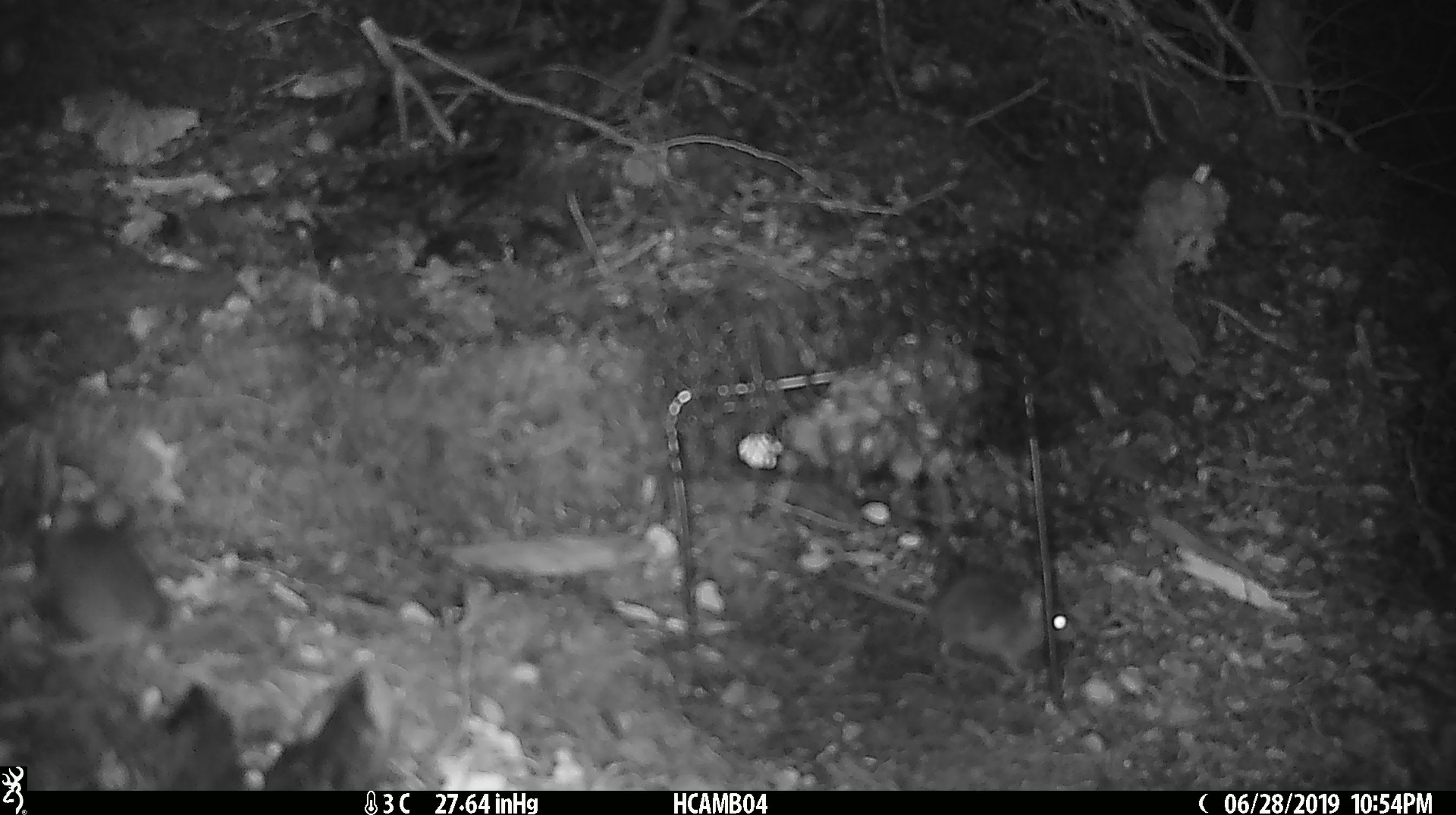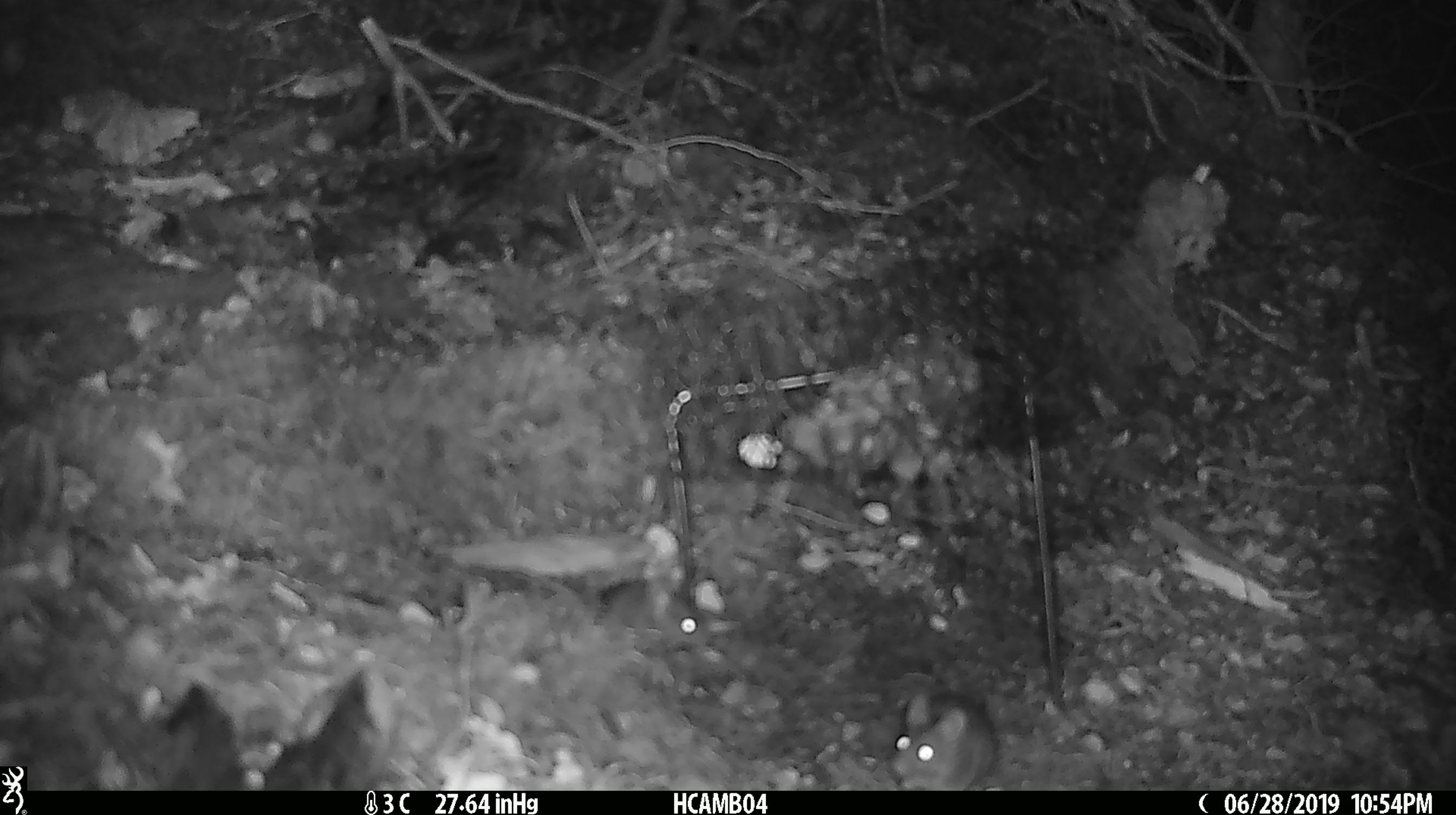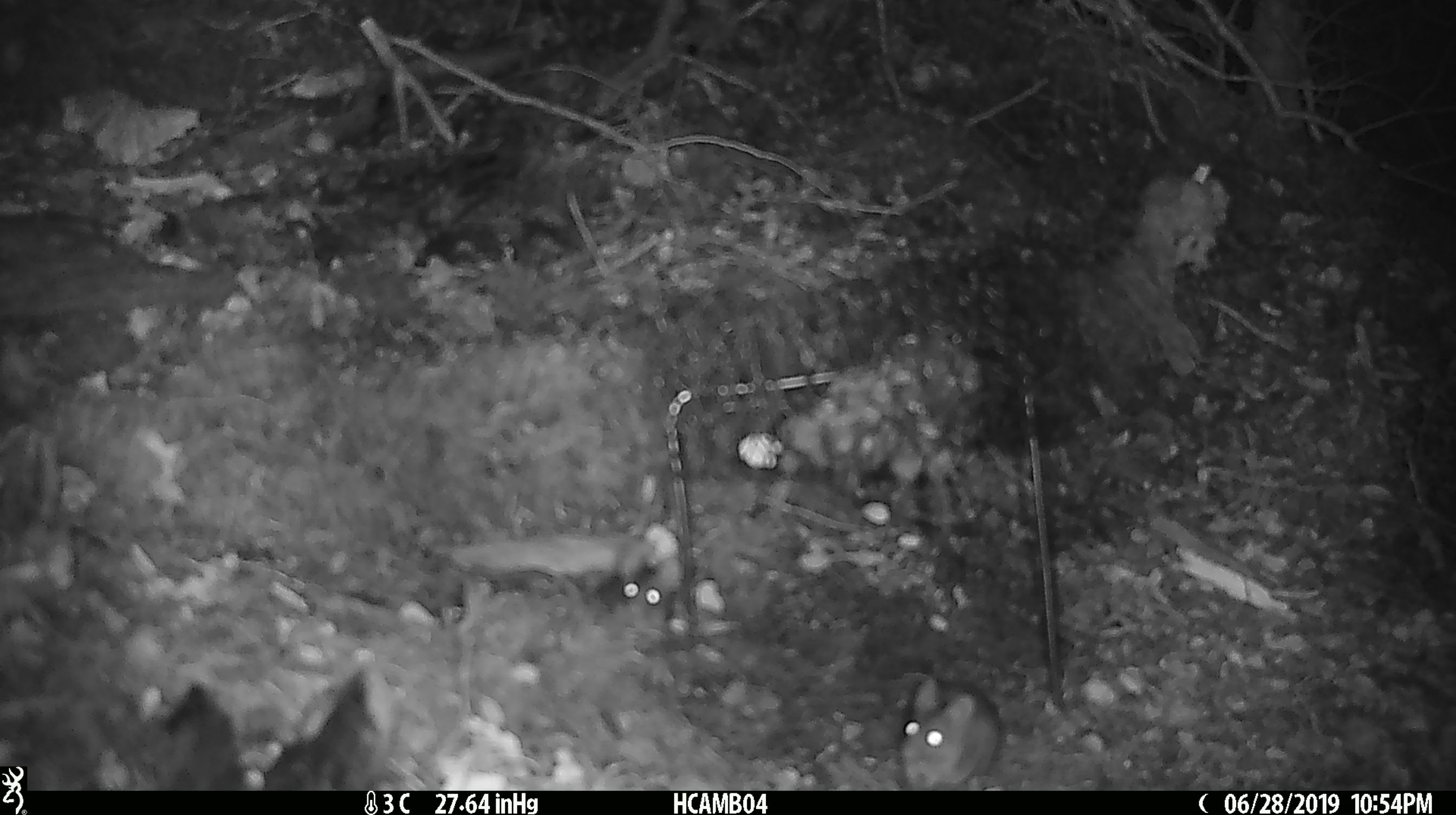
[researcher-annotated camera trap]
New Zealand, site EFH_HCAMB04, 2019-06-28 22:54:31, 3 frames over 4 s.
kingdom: Animalia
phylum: Chordata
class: Mammalia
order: Rodentia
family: Muridae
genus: Mus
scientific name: Mus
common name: mouse